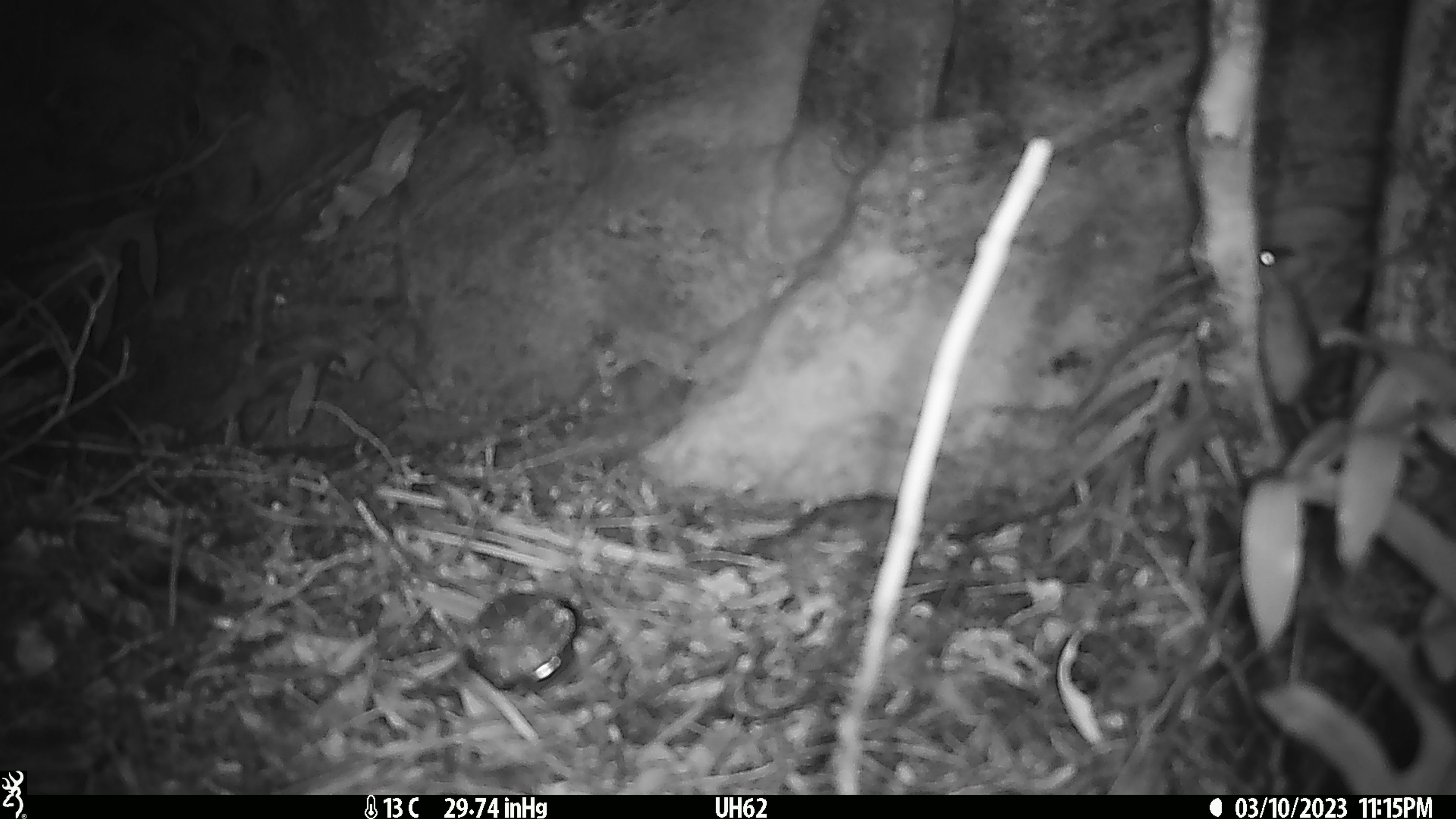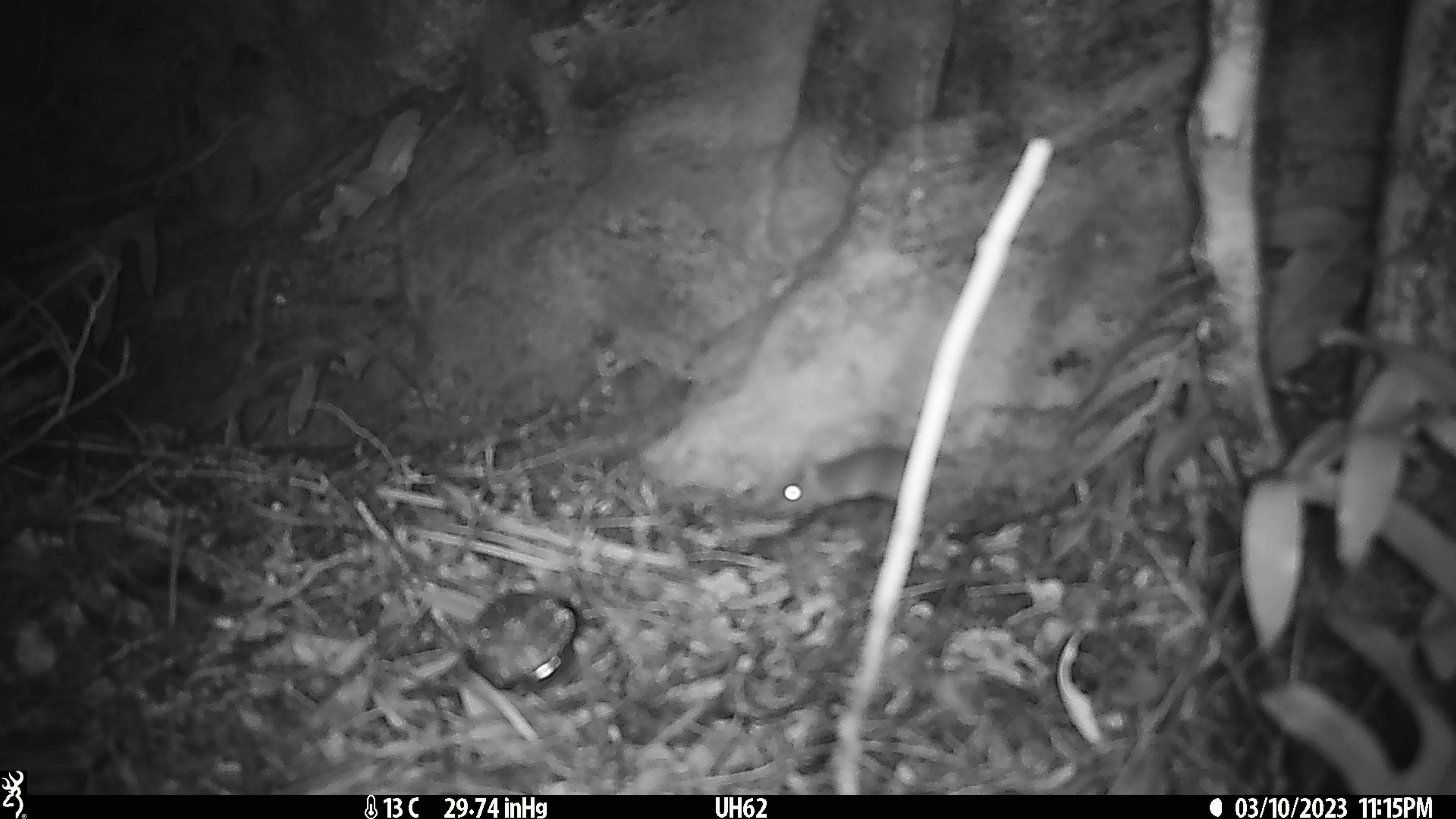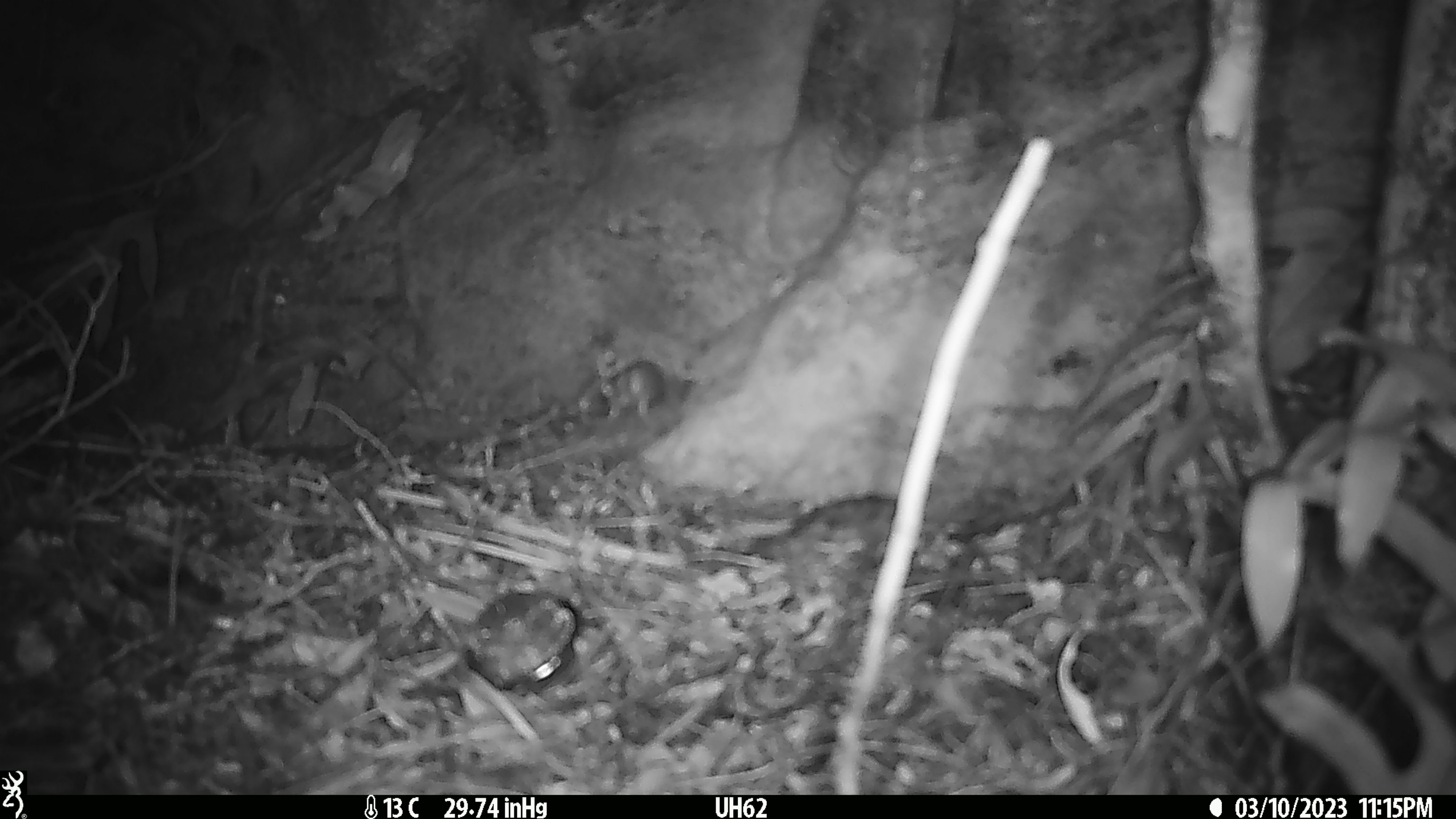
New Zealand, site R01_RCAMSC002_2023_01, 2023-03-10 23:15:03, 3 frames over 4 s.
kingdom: Animalia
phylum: Chordata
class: Mammalia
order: Rodentia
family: Muridae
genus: Mus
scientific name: Mus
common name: mouse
Mouse (Mus).